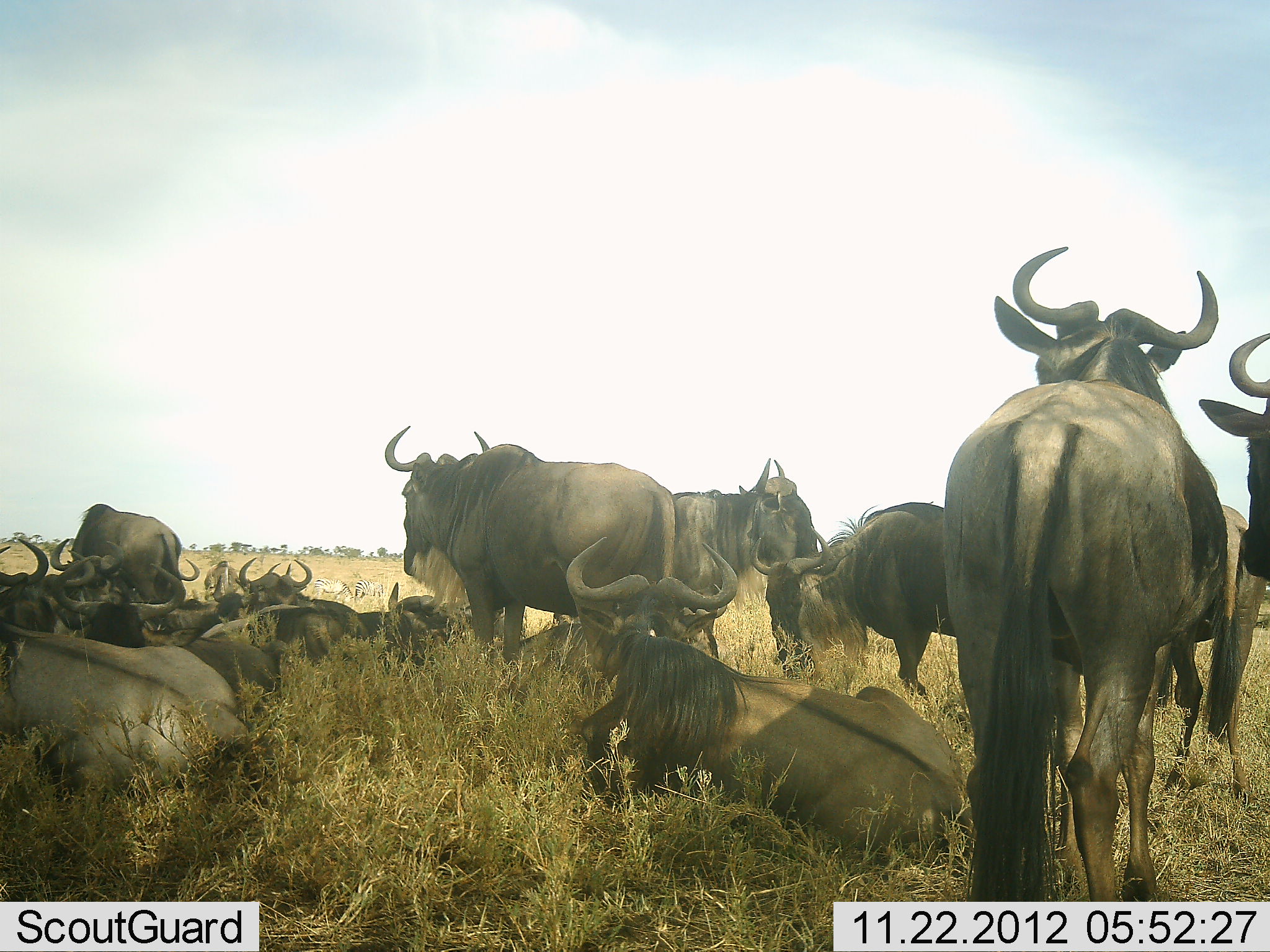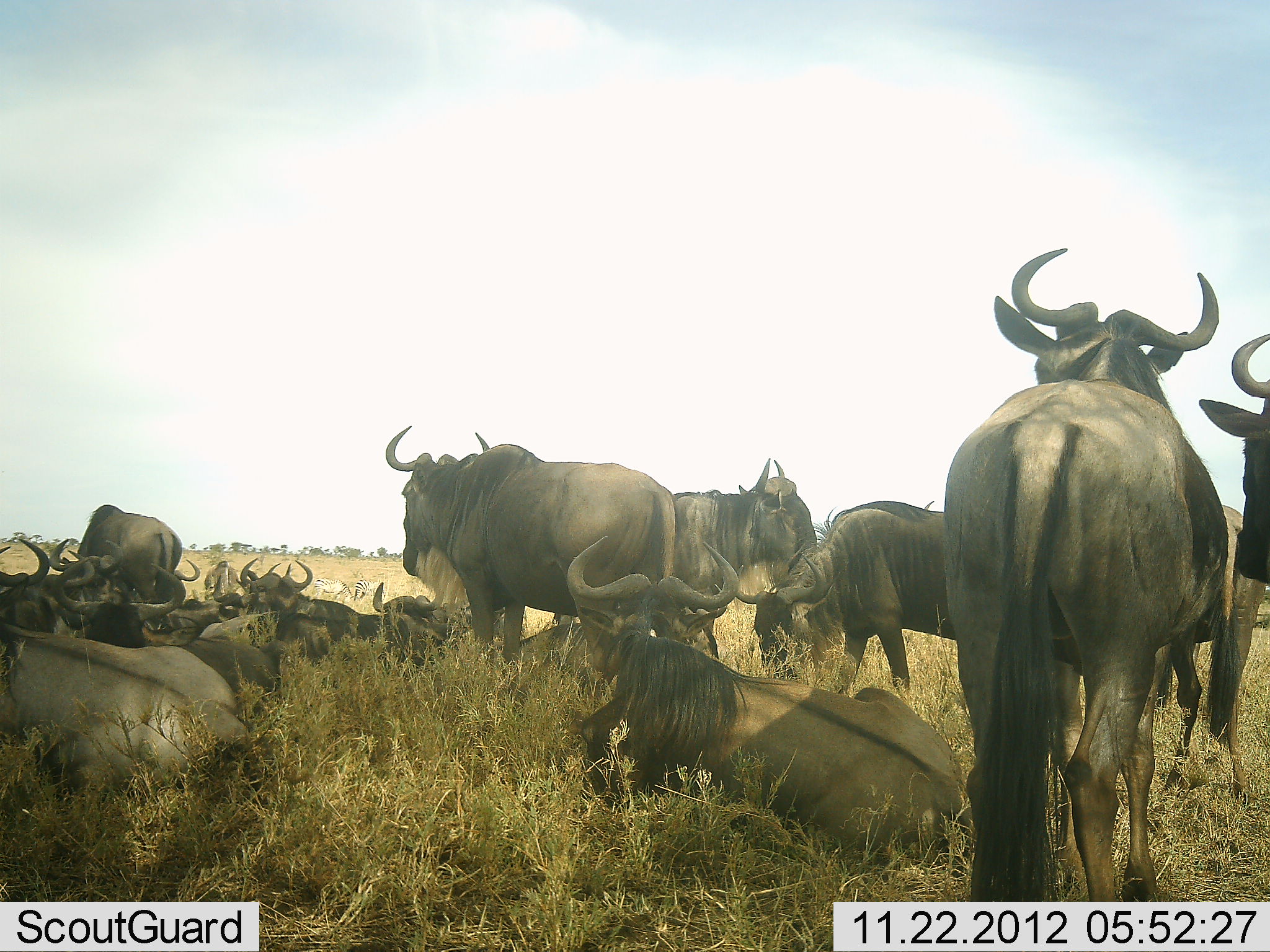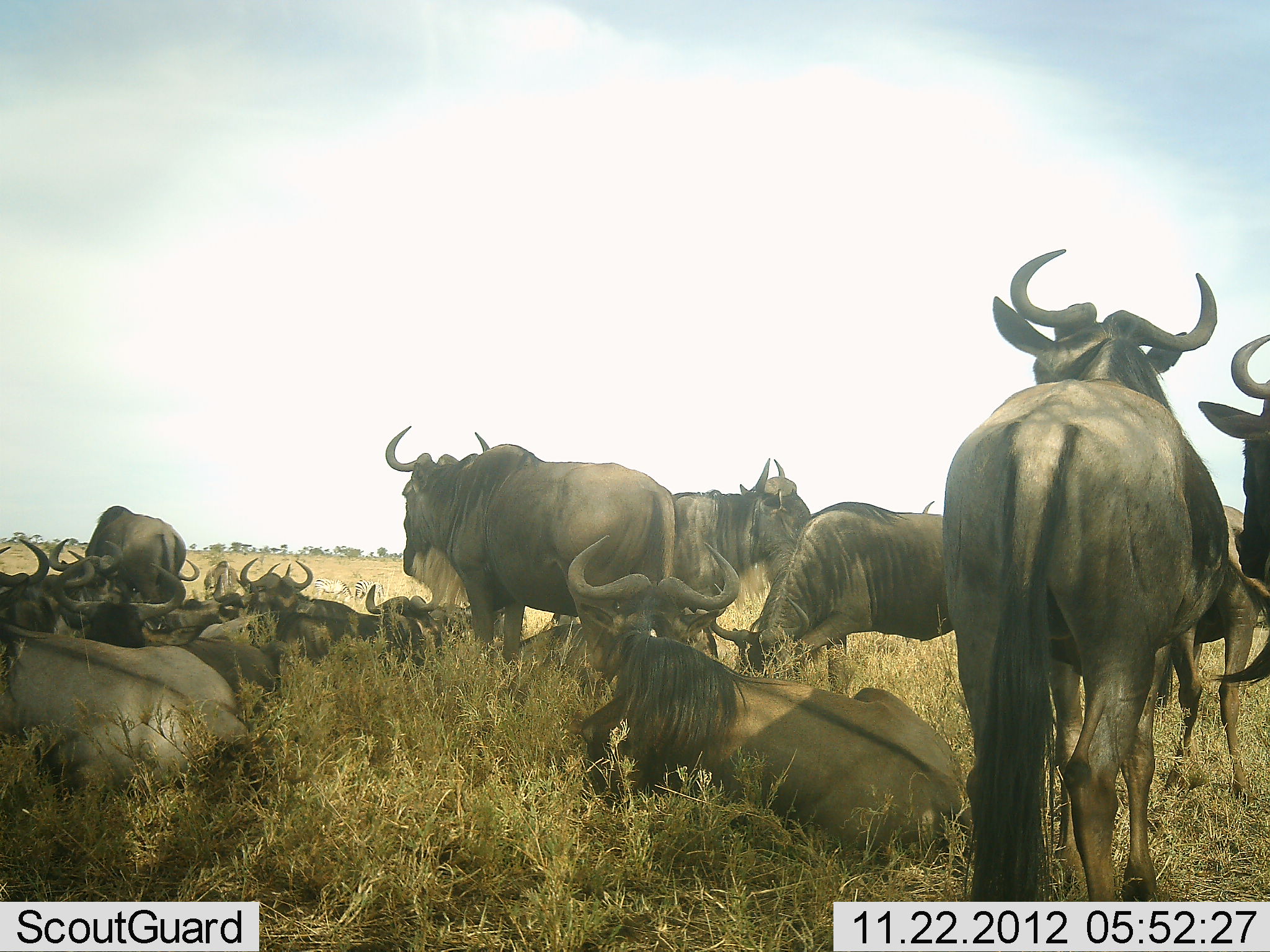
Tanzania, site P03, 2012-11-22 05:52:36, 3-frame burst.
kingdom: Animalia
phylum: Chordata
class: Mammalia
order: Artiodactyla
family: Bovidae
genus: Connochaetes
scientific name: Connochaetes taurinus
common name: blue wildebeest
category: wildebeest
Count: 11-50.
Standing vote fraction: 55%.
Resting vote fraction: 91%.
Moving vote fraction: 27%.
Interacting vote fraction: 18%.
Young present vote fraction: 0%.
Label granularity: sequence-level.